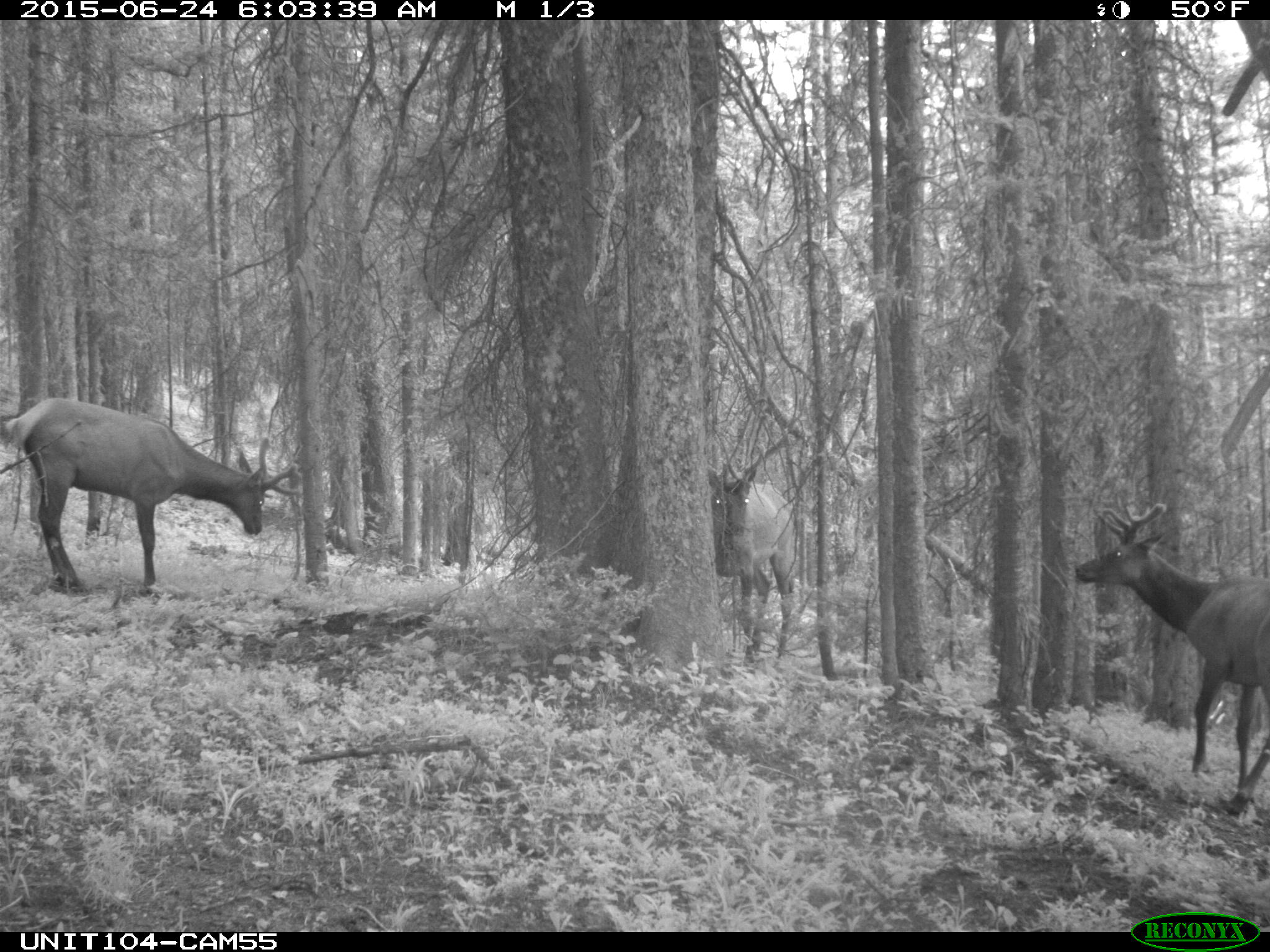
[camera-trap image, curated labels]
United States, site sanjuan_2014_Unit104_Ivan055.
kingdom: Animalia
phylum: Chordata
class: Mammalia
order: Artiodactyla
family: Cervidae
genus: Cervus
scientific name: Cervus elaphus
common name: red deer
Cervus elaphus (red deer).